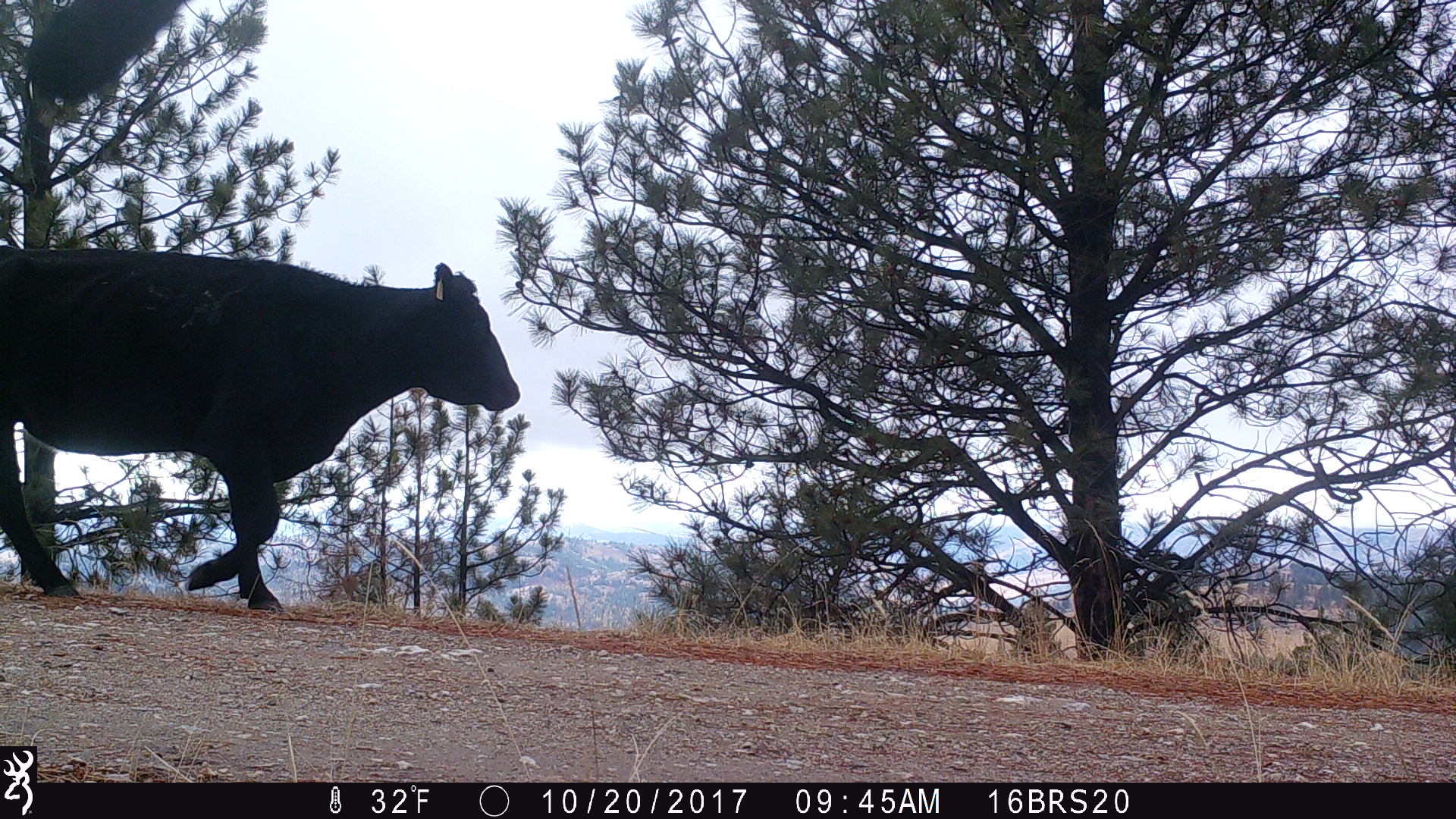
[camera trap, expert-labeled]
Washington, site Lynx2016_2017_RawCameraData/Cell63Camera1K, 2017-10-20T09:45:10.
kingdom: Animalia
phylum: Chordata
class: Mammalia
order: Artiodactyla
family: Bovidae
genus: Bos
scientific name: Bos taurus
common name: domestic cattle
Domestic cattle (Bos taurus). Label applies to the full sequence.